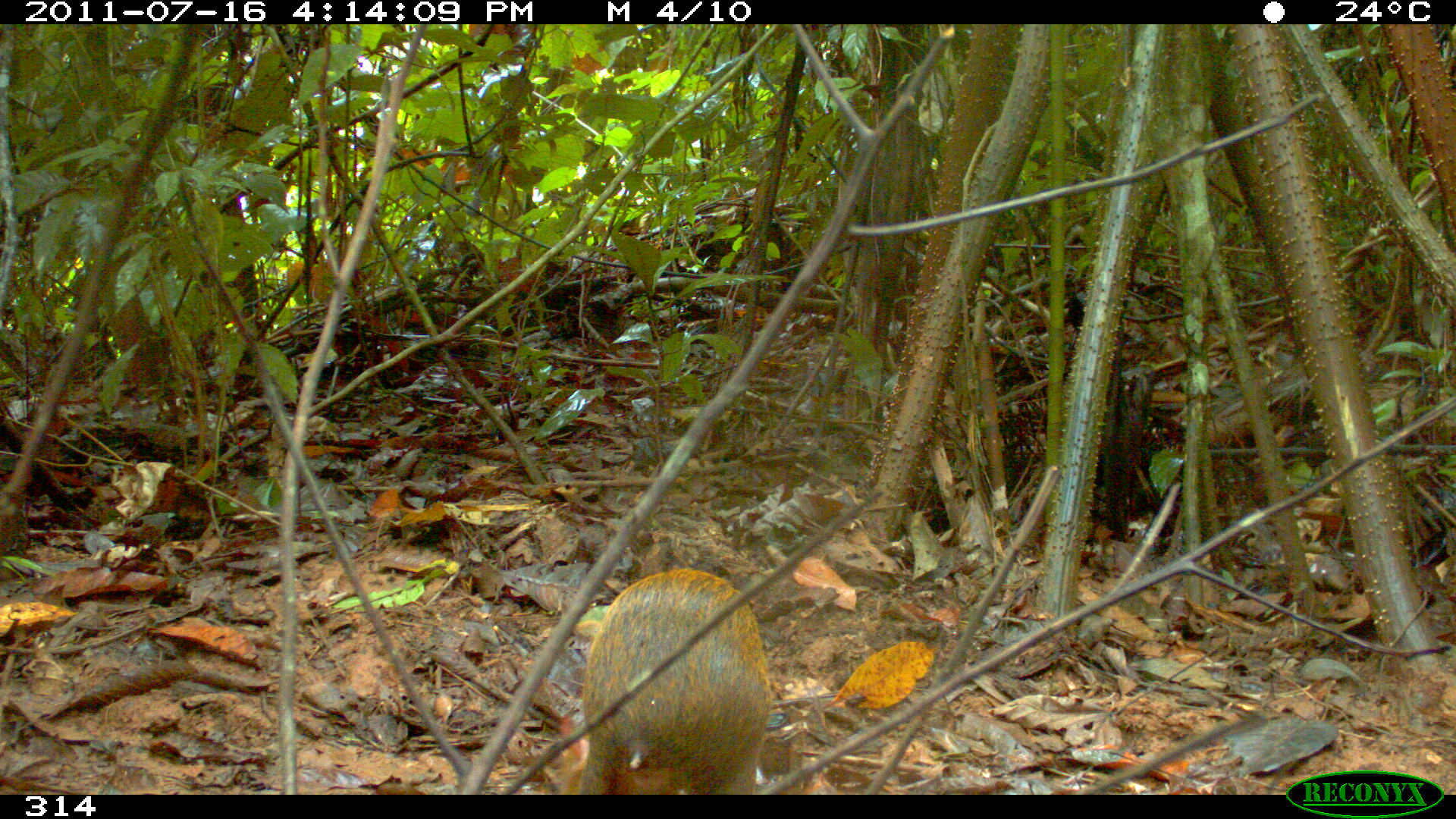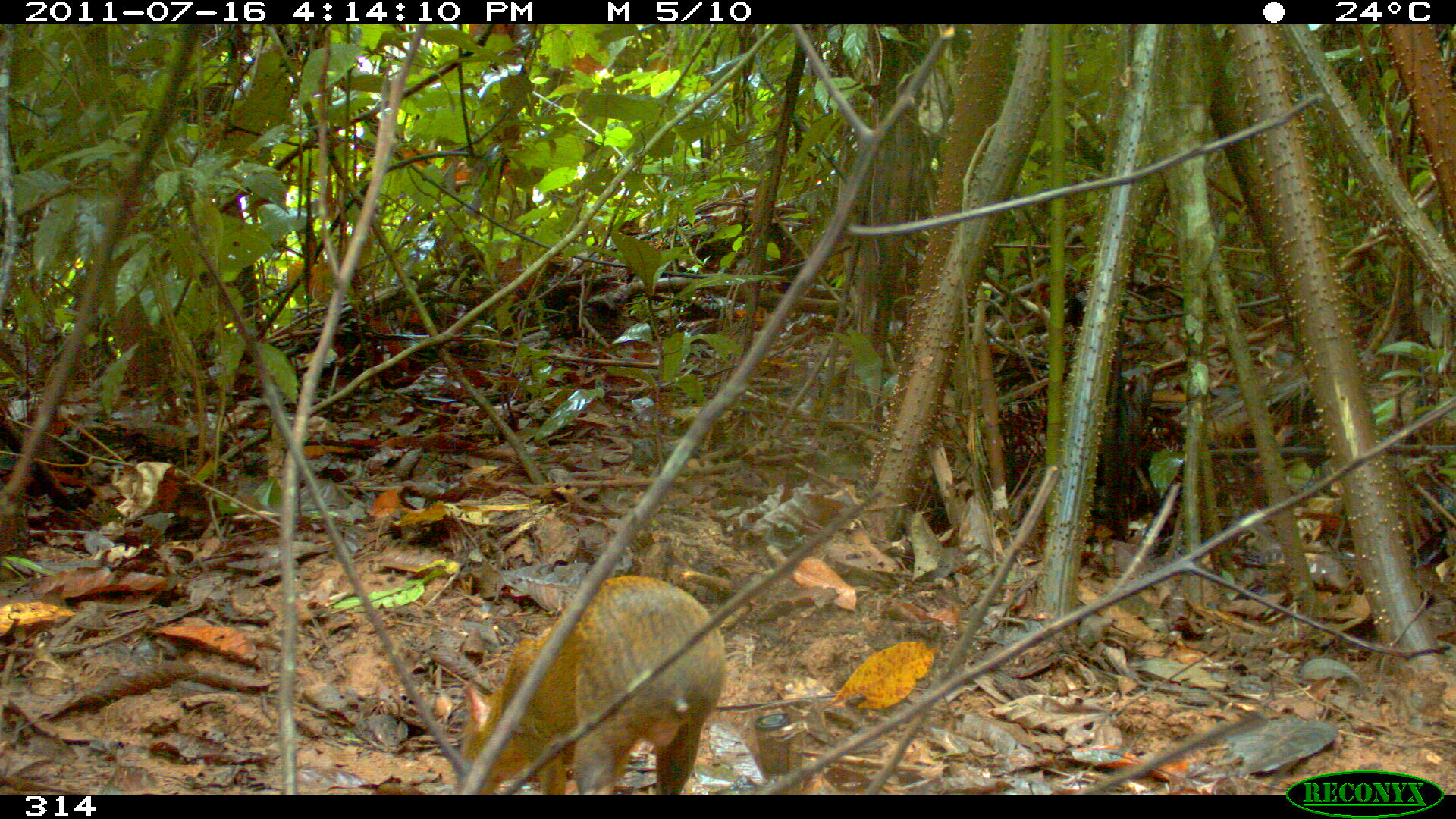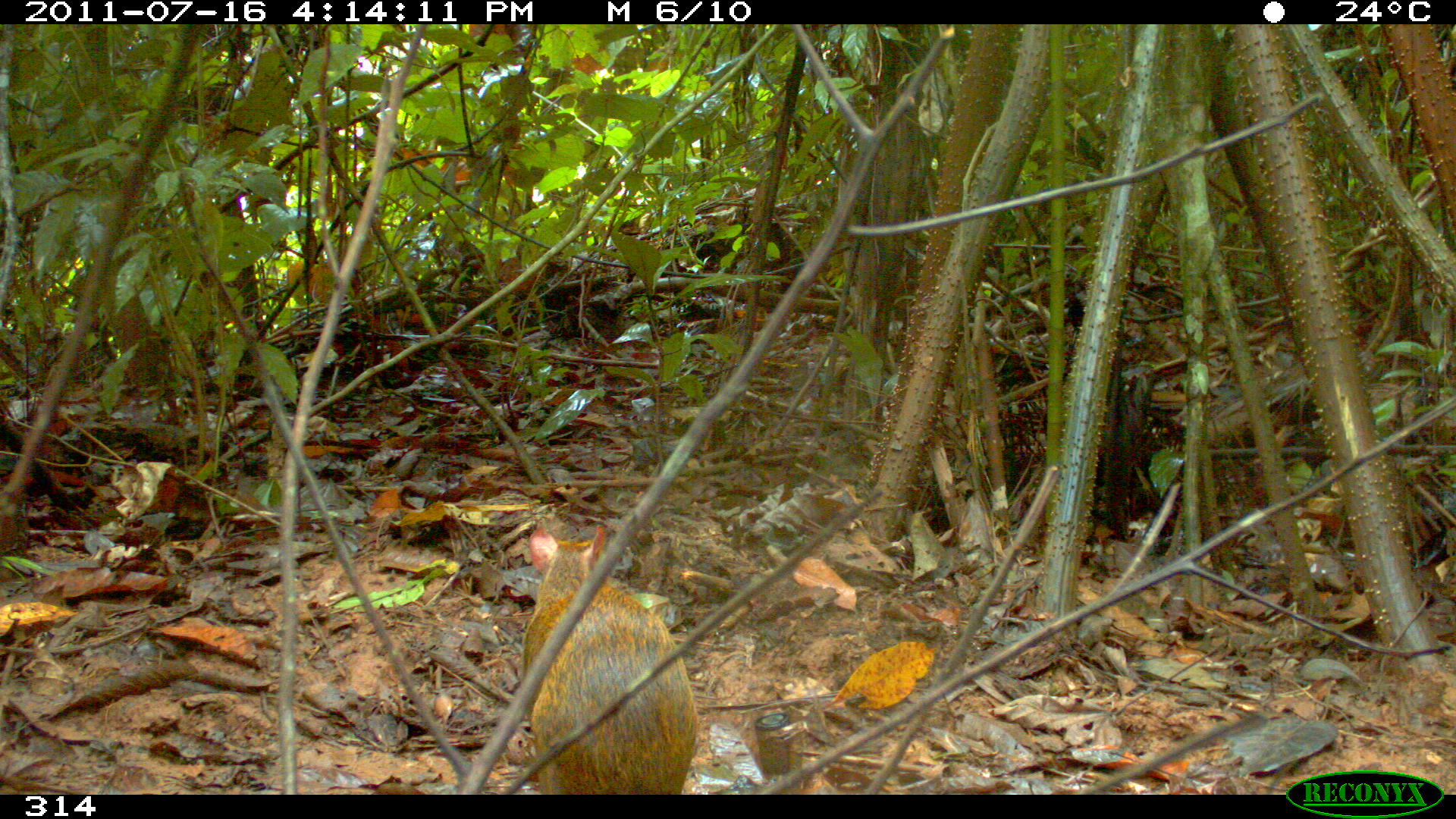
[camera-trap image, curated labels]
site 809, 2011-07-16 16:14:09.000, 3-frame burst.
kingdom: Animalia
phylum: Chordata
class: Mammalia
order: Rodentia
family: Dasyproctidae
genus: Dasyprocta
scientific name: Dasyprocta punctata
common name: central american agouti